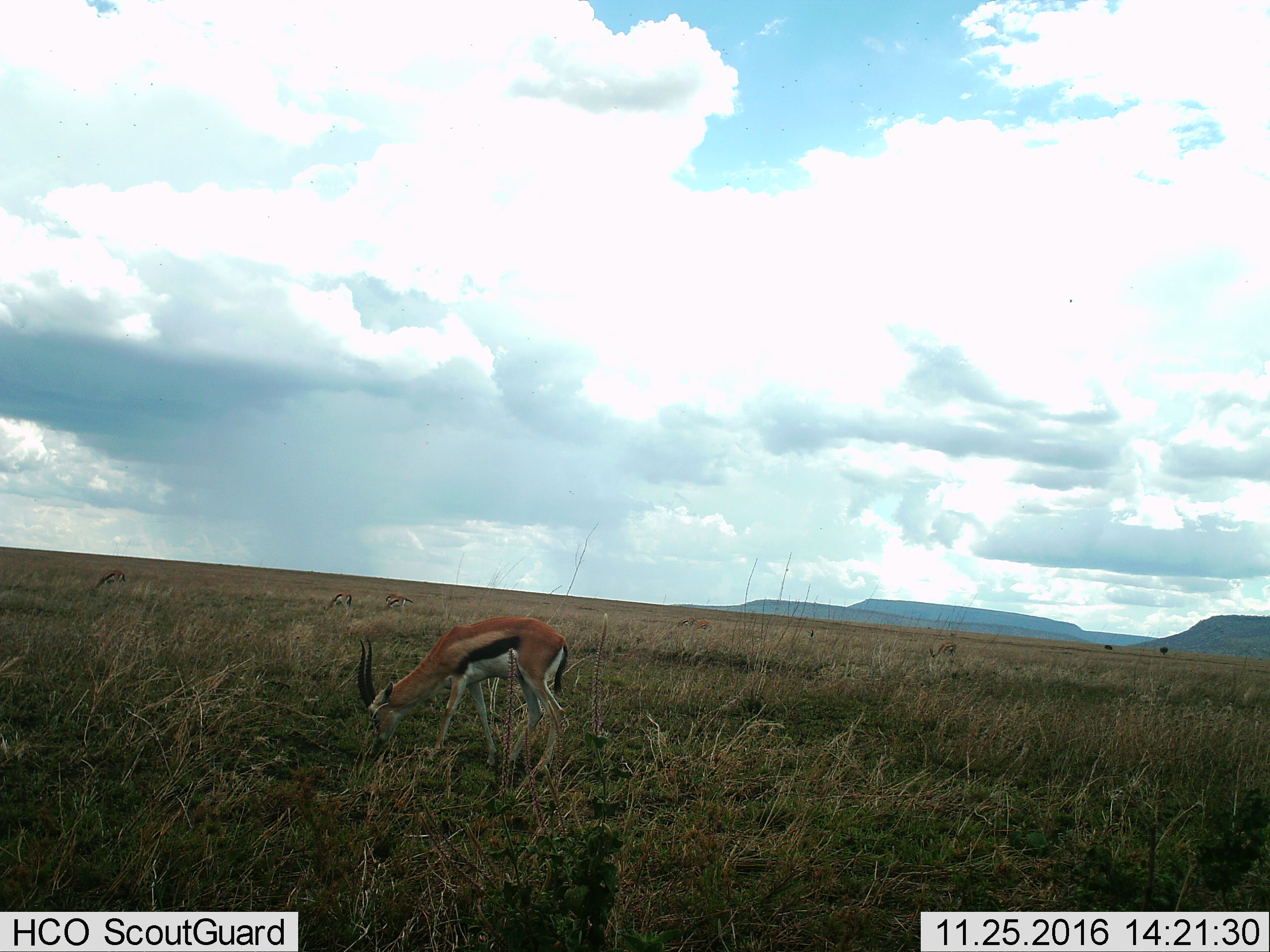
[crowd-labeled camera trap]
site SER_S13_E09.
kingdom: Animalia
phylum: Chordata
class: Mammalia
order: Artiodactyla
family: Bovidae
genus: Eudorcas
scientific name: Eudorcas thomsonii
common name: thomson's gazelle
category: gazellethomsons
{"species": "gazellethomsons (thomson's gazelle) (Eudorcas thomsonii)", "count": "6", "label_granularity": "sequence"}